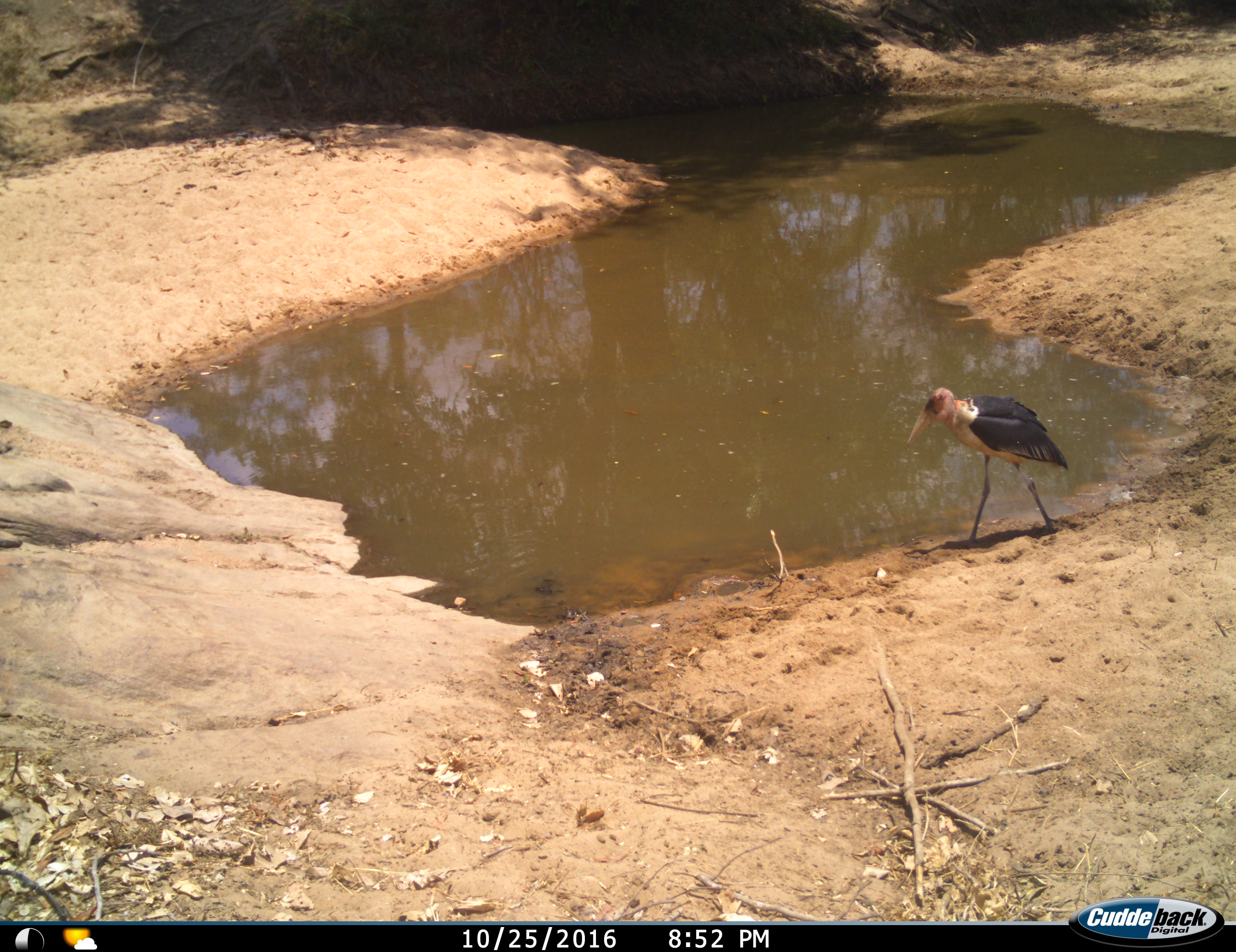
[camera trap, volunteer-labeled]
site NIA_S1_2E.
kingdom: Animalia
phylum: Chordata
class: Aves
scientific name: Aves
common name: bird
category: birdother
Birdother (bird) (Aves), count 1. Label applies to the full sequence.